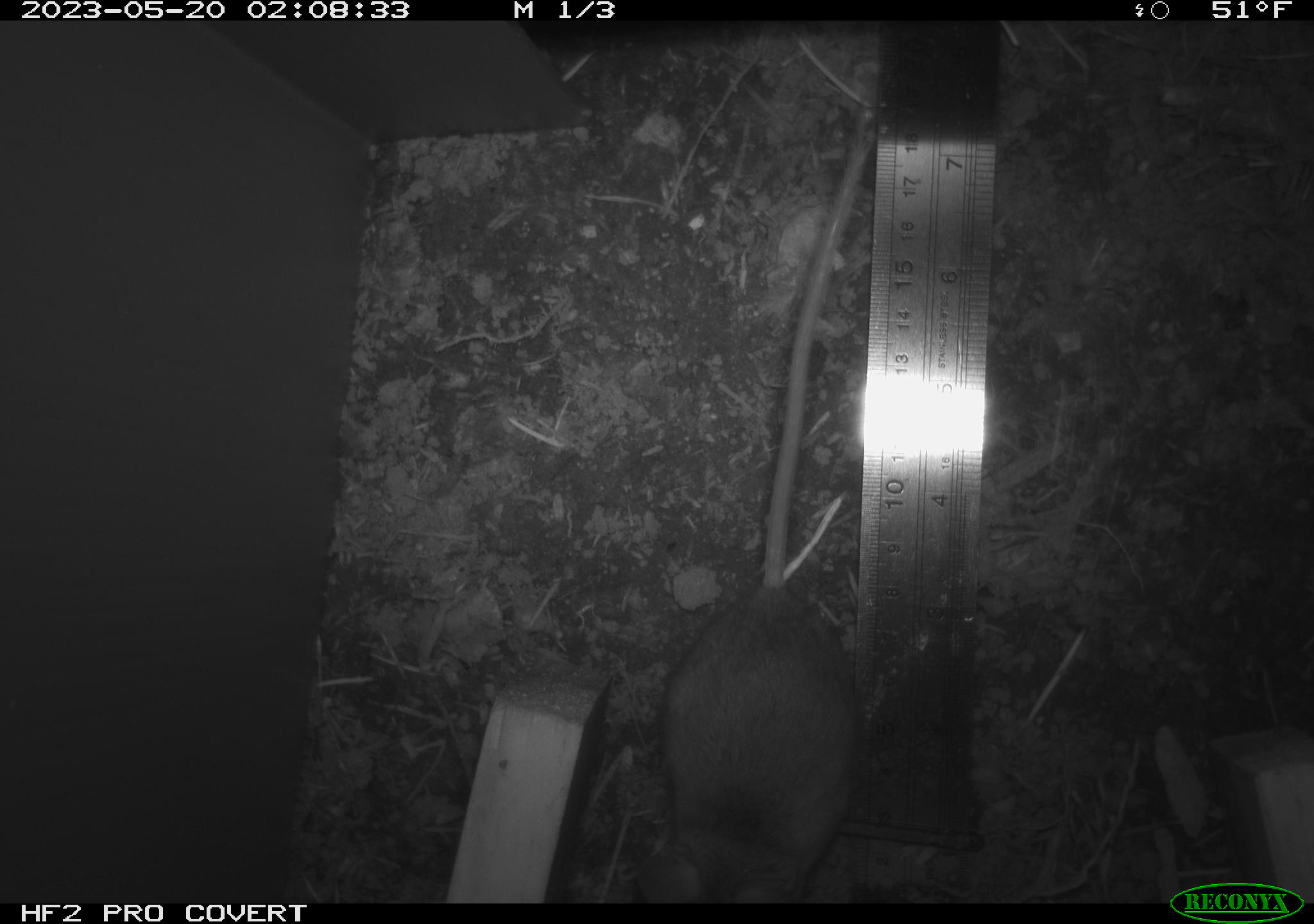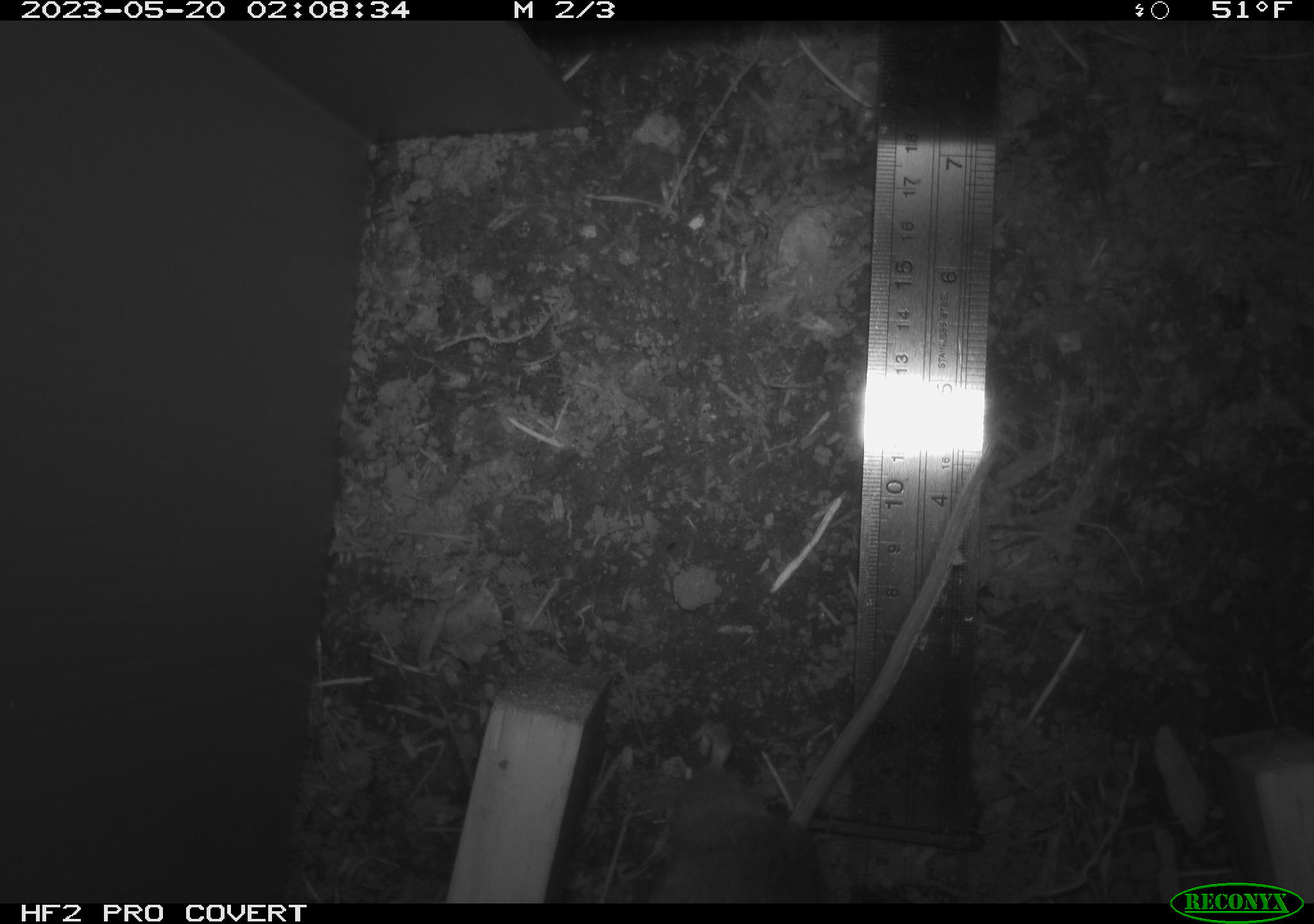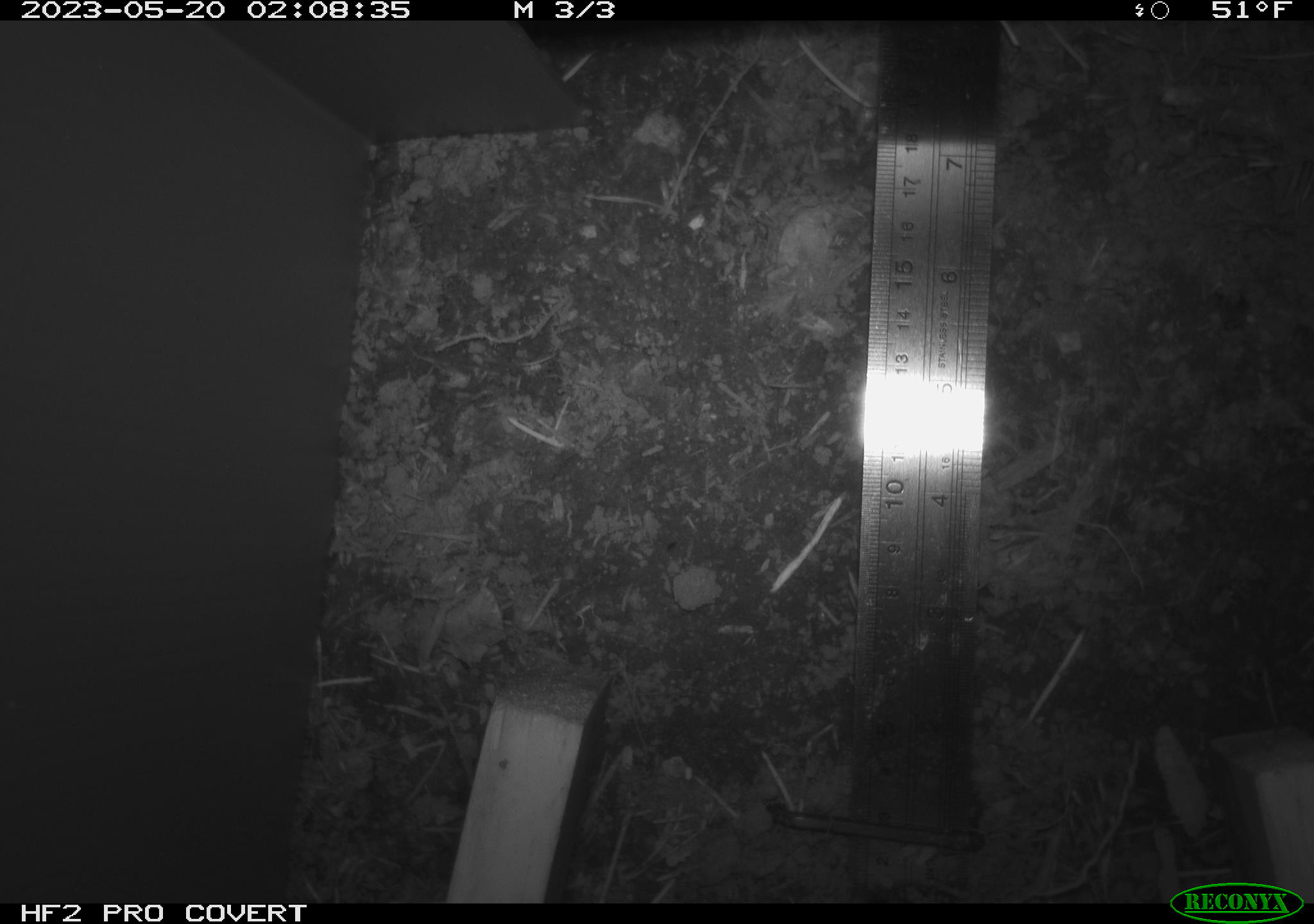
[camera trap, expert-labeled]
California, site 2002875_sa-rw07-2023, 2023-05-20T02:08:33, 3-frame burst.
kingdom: Animalia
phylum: Chordata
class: Mammalia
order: Rodentia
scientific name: Rodentia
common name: mouse species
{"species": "mouse species (Rodentia)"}